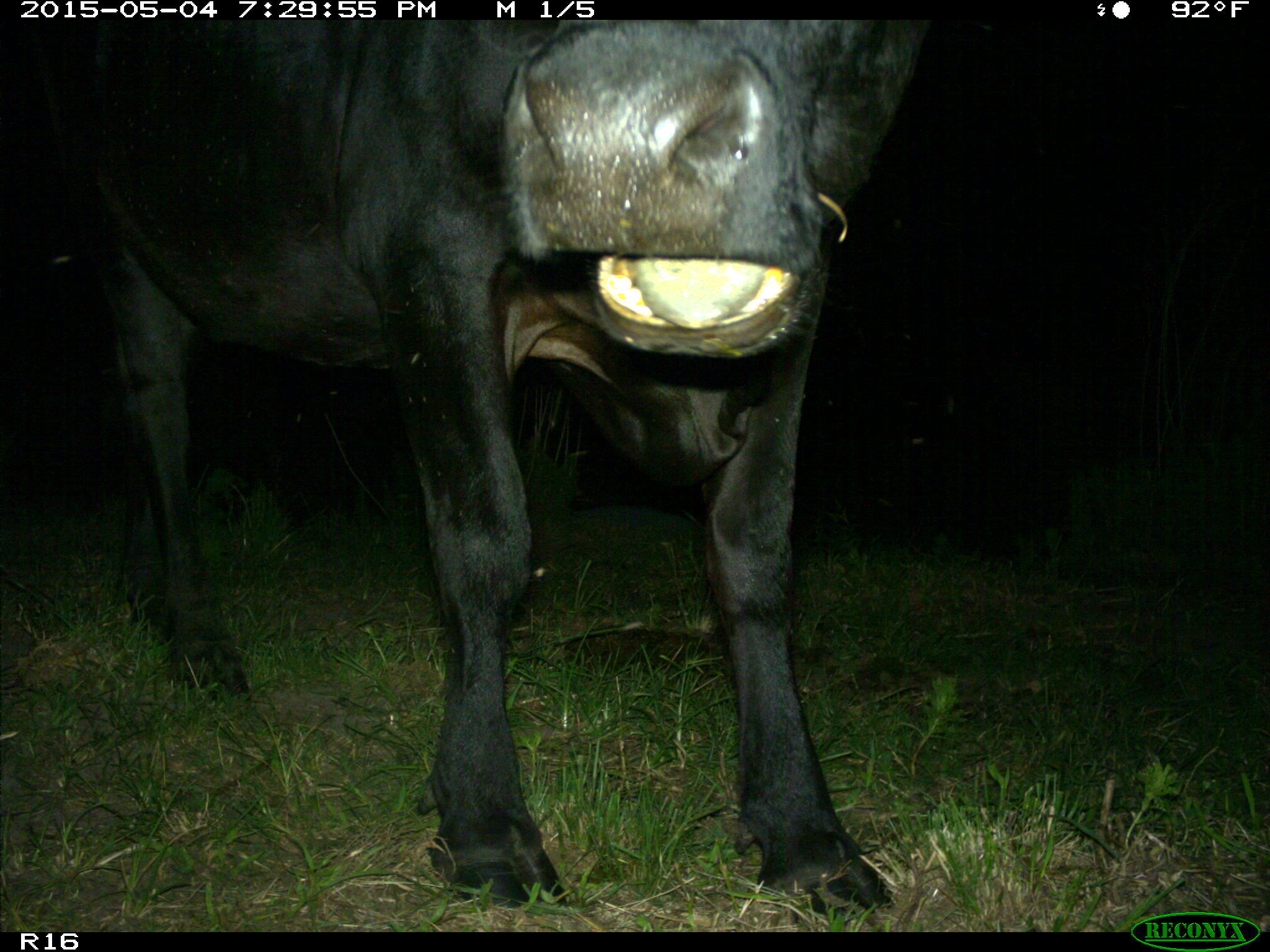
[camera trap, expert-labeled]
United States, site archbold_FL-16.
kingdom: Animalia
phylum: Chordata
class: Mammalia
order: Artiodactyla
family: Bovidae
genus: Bos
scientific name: Bos taurus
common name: domestic cow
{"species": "Bos taurus (domestic cow)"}